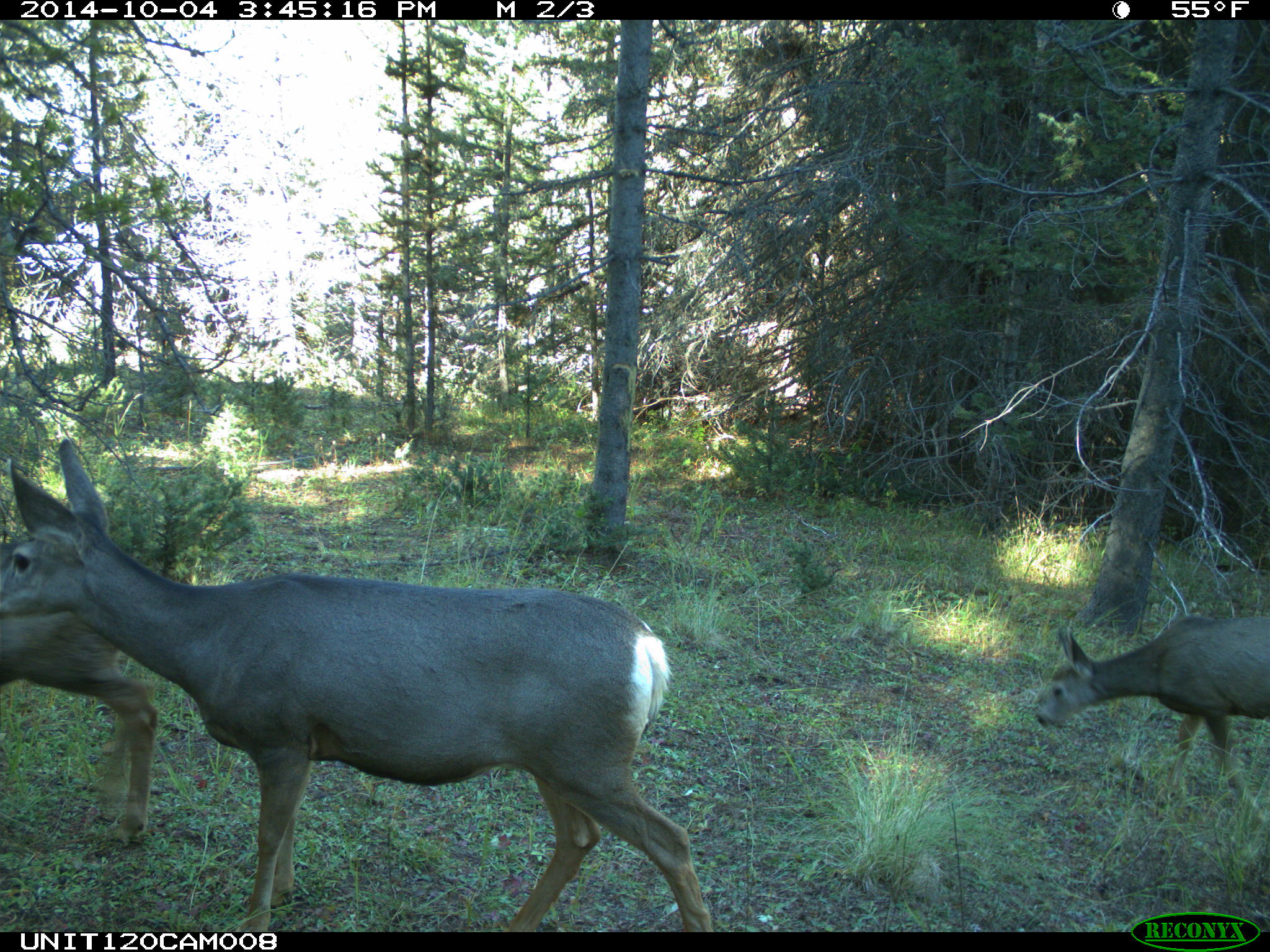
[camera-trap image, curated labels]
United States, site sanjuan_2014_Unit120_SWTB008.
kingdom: Animalia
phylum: Chordata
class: Mammalia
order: Artiodactyla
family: Cervidae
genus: Odocoileus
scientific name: Odocoileus hemionus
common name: mule deer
Odocoileus hemionus (mule deer).